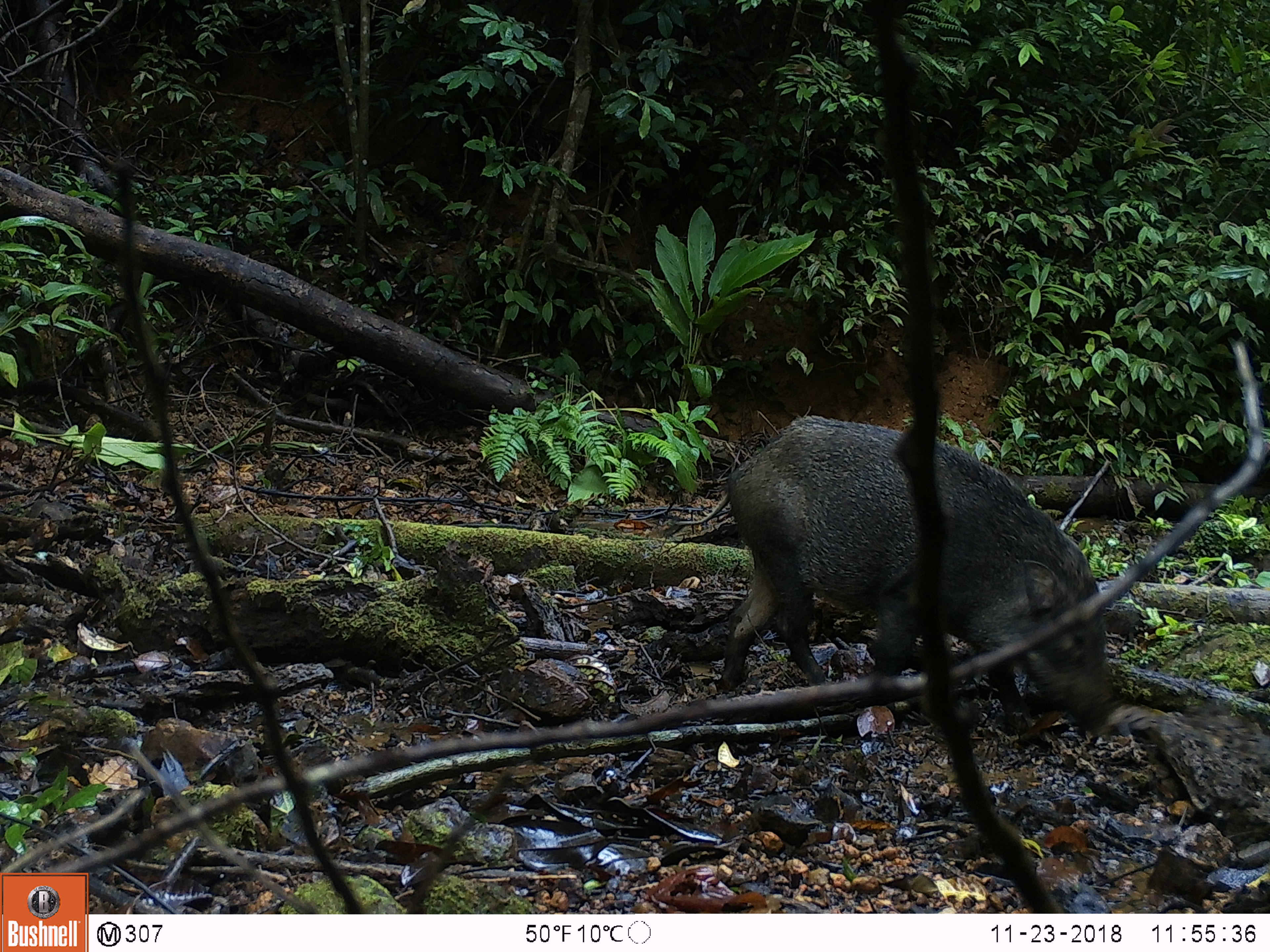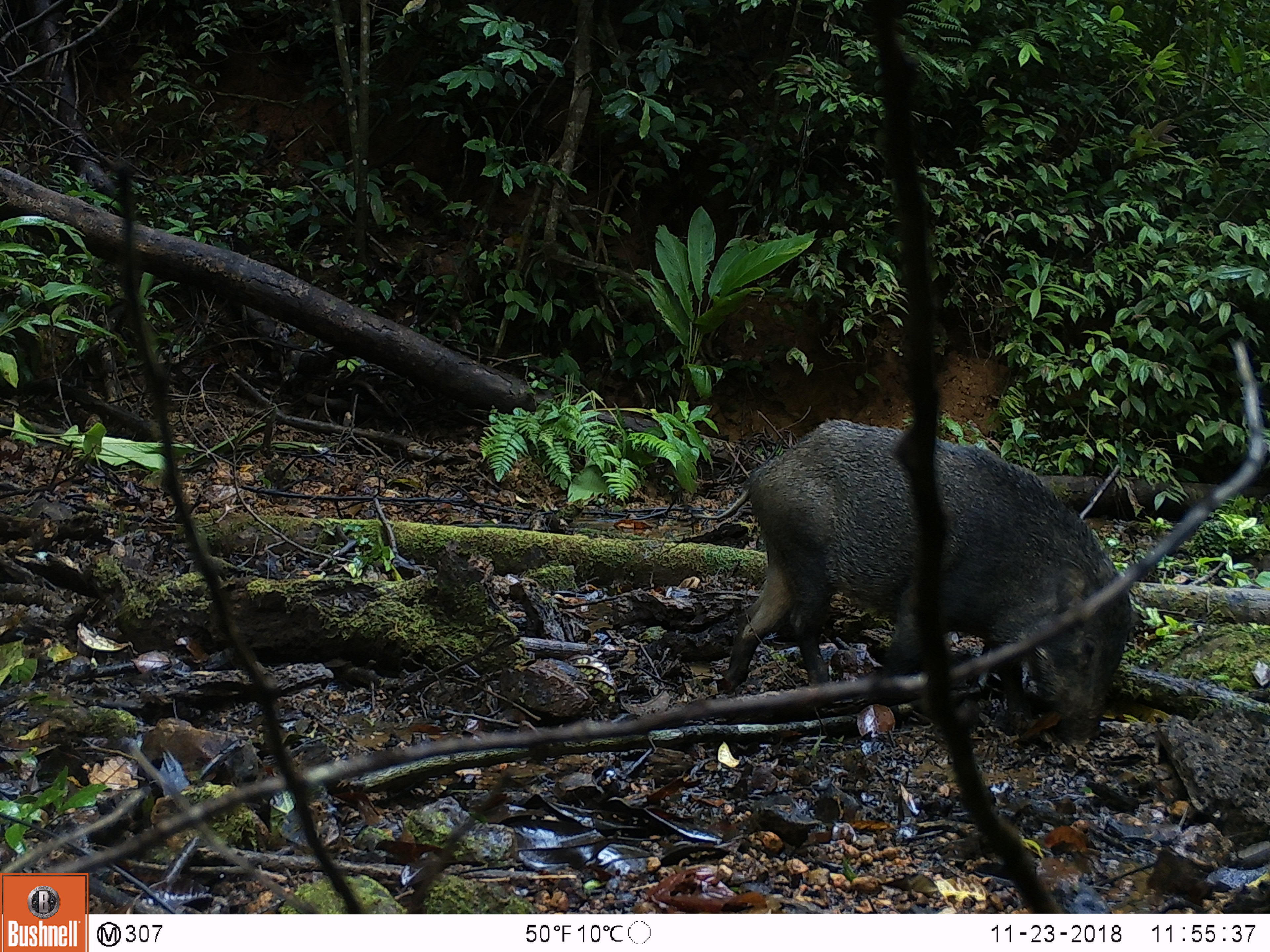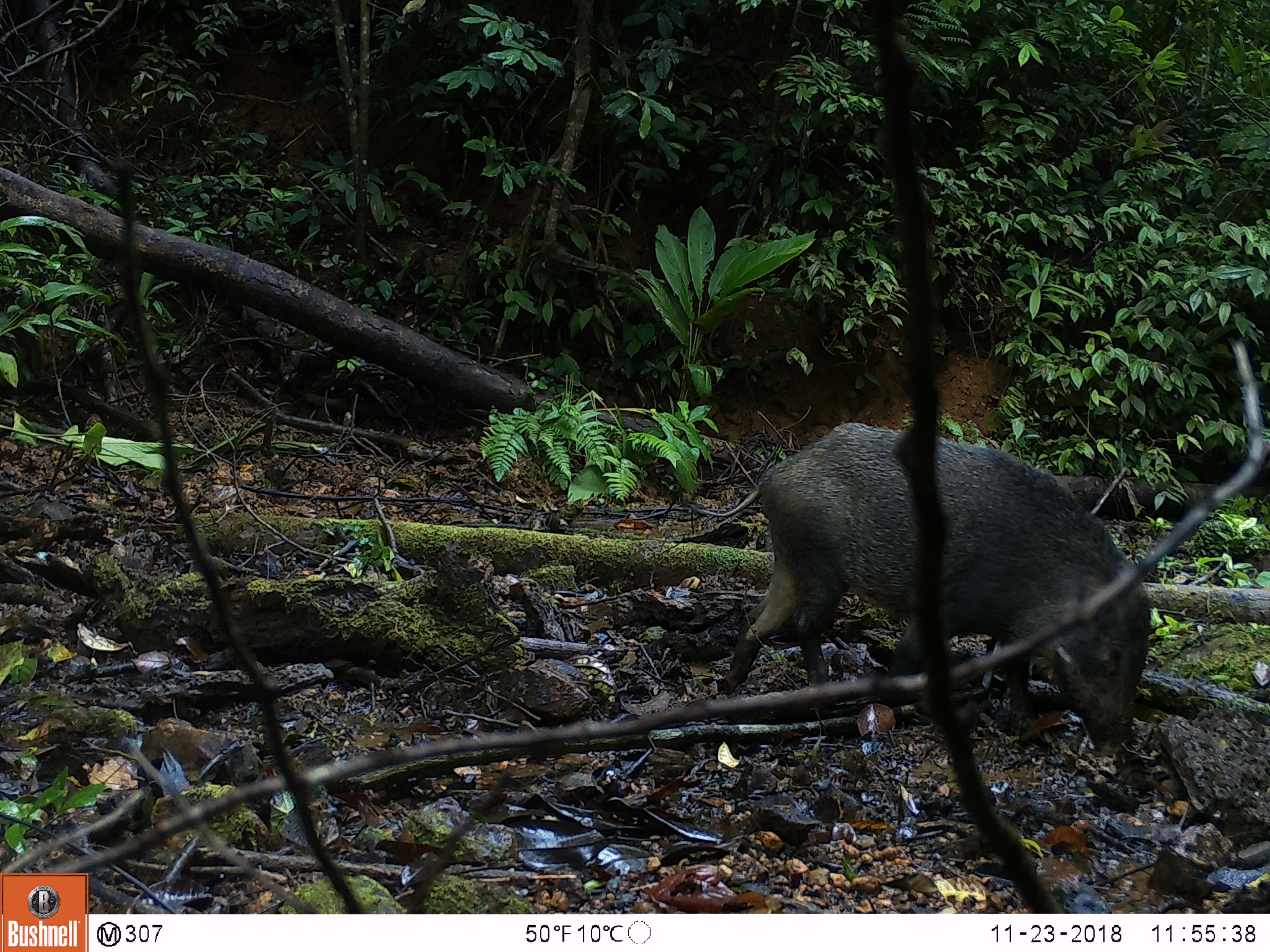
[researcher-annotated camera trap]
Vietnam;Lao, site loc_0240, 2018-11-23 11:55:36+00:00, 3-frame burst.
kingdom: Animalia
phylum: Chordata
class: Mammalia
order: Artiodactyla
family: Suidae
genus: Sus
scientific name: Sus scrofa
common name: eurasian wild pig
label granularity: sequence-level